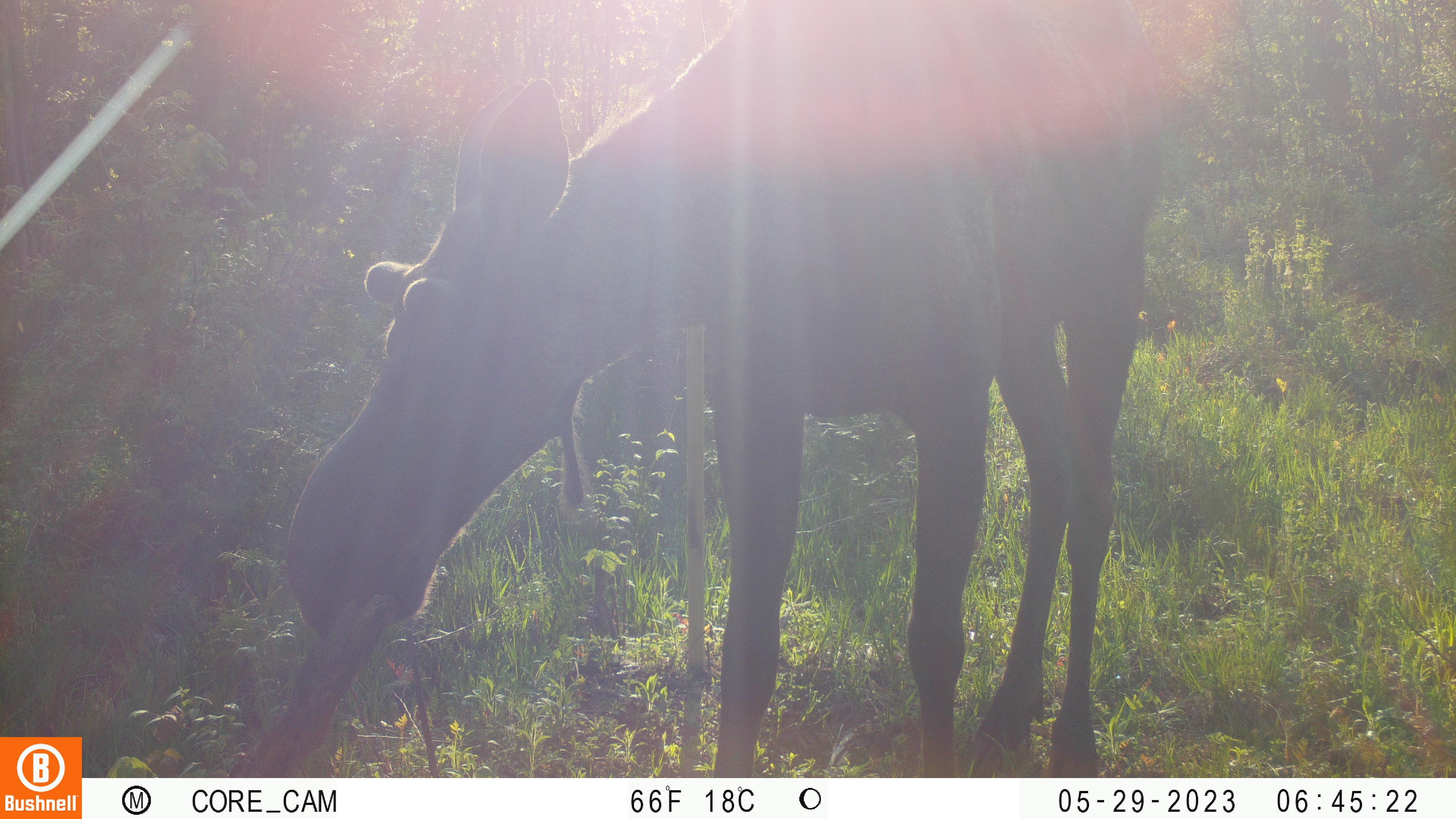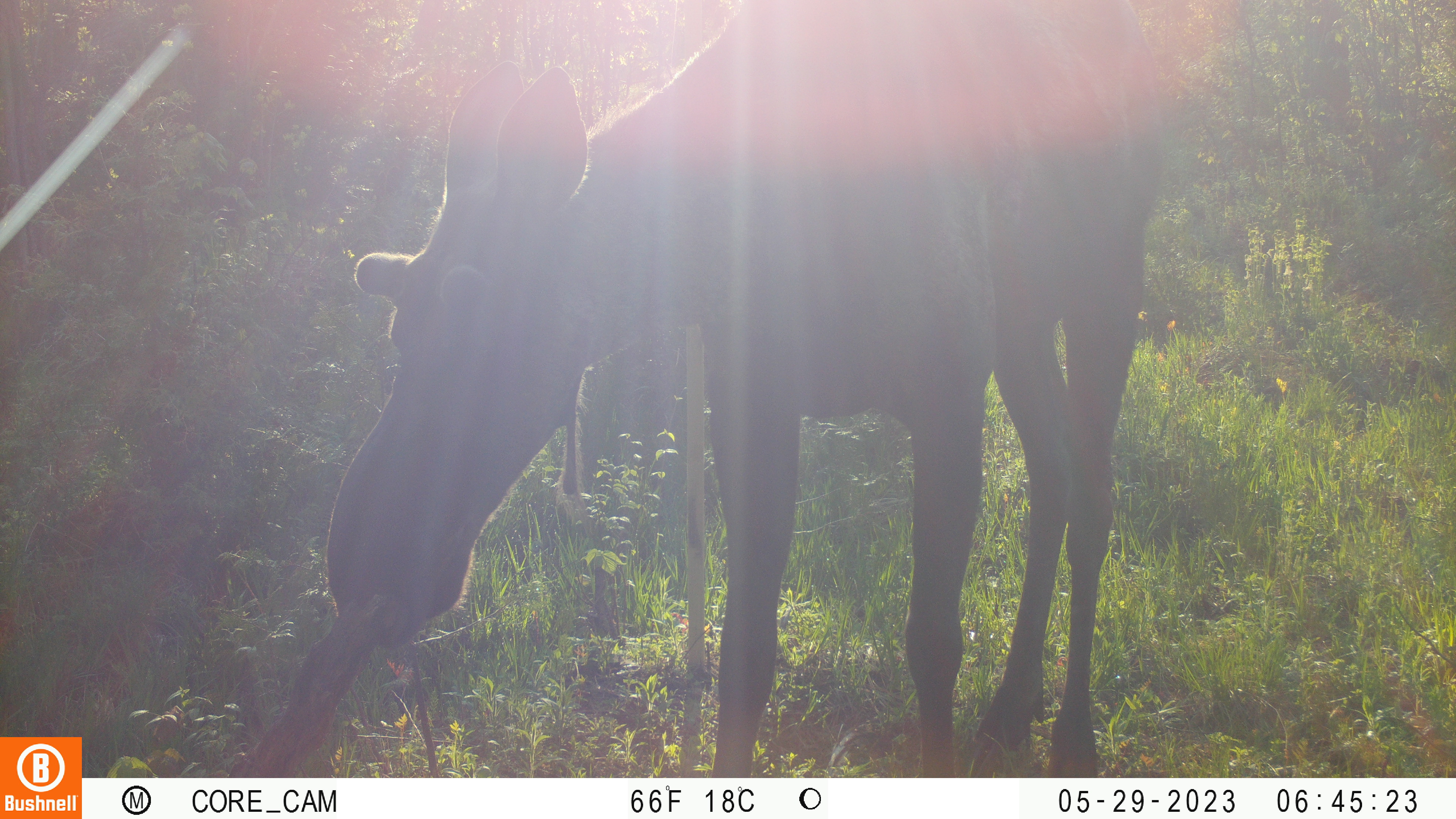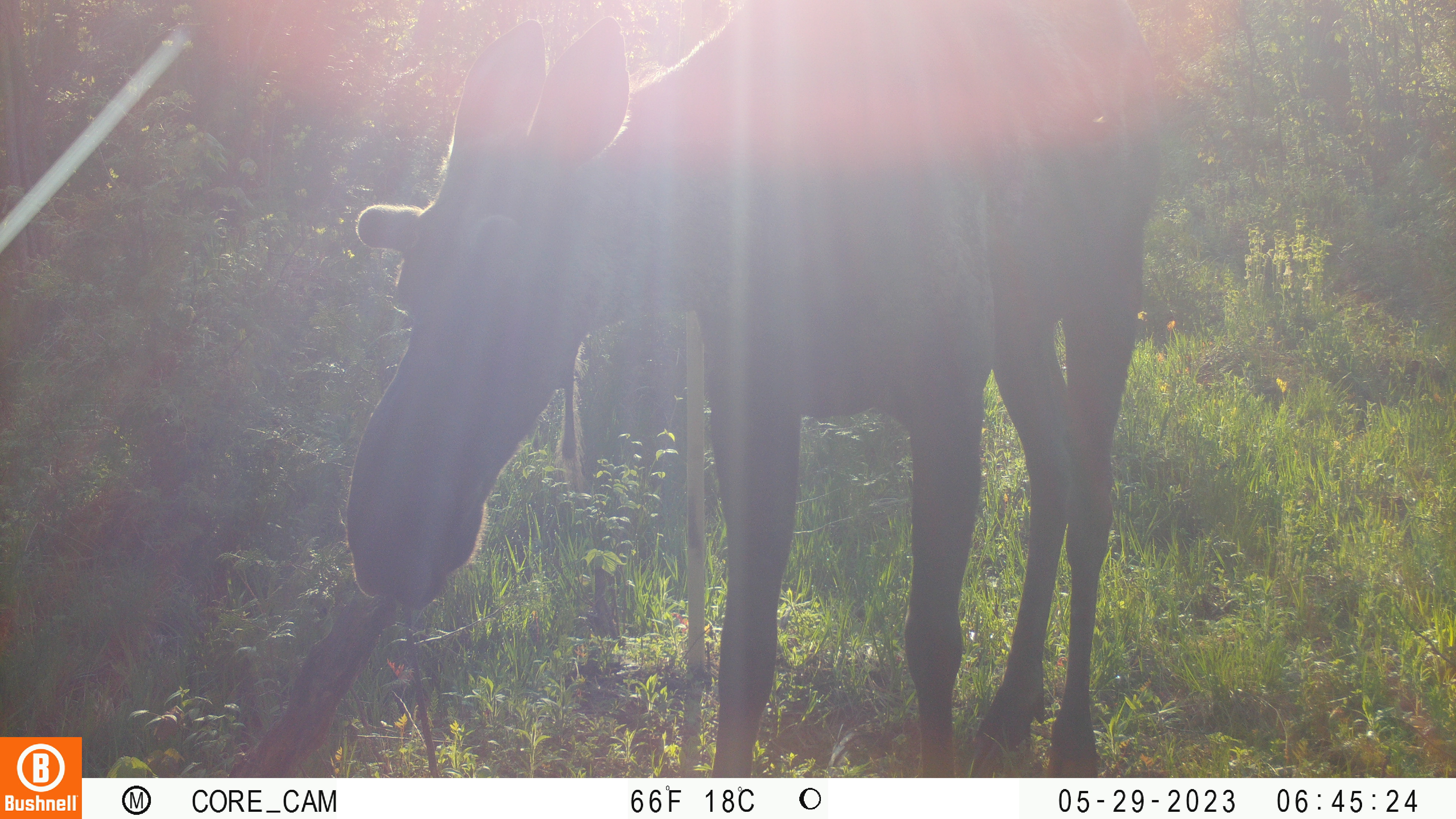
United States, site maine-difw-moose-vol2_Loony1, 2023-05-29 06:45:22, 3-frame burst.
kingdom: Animalia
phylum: Chordata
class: Mammalia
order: Artiodactyla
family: Cervidae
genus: Alces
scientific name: Alces alces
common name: moose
Moose (Alces alces).